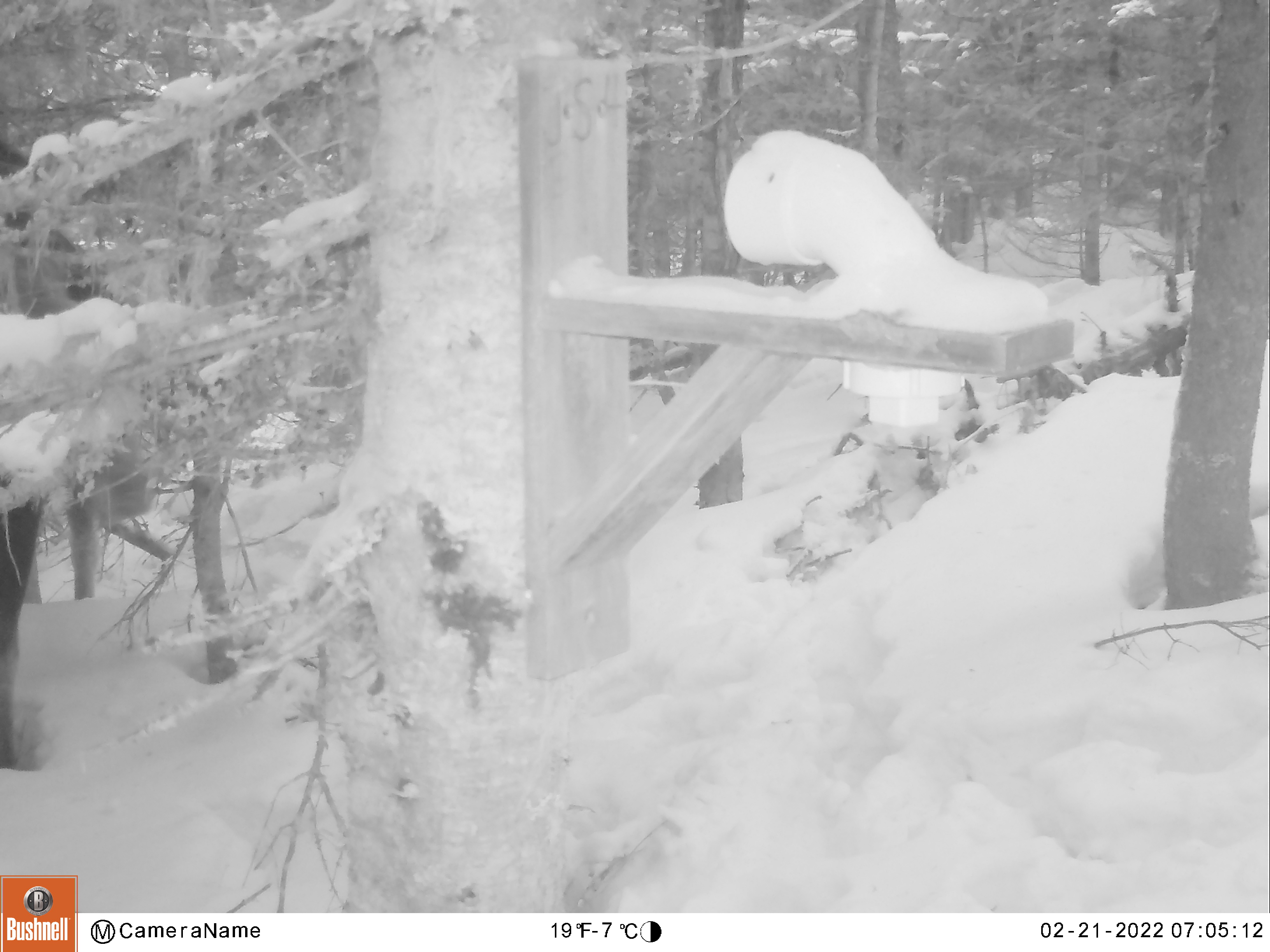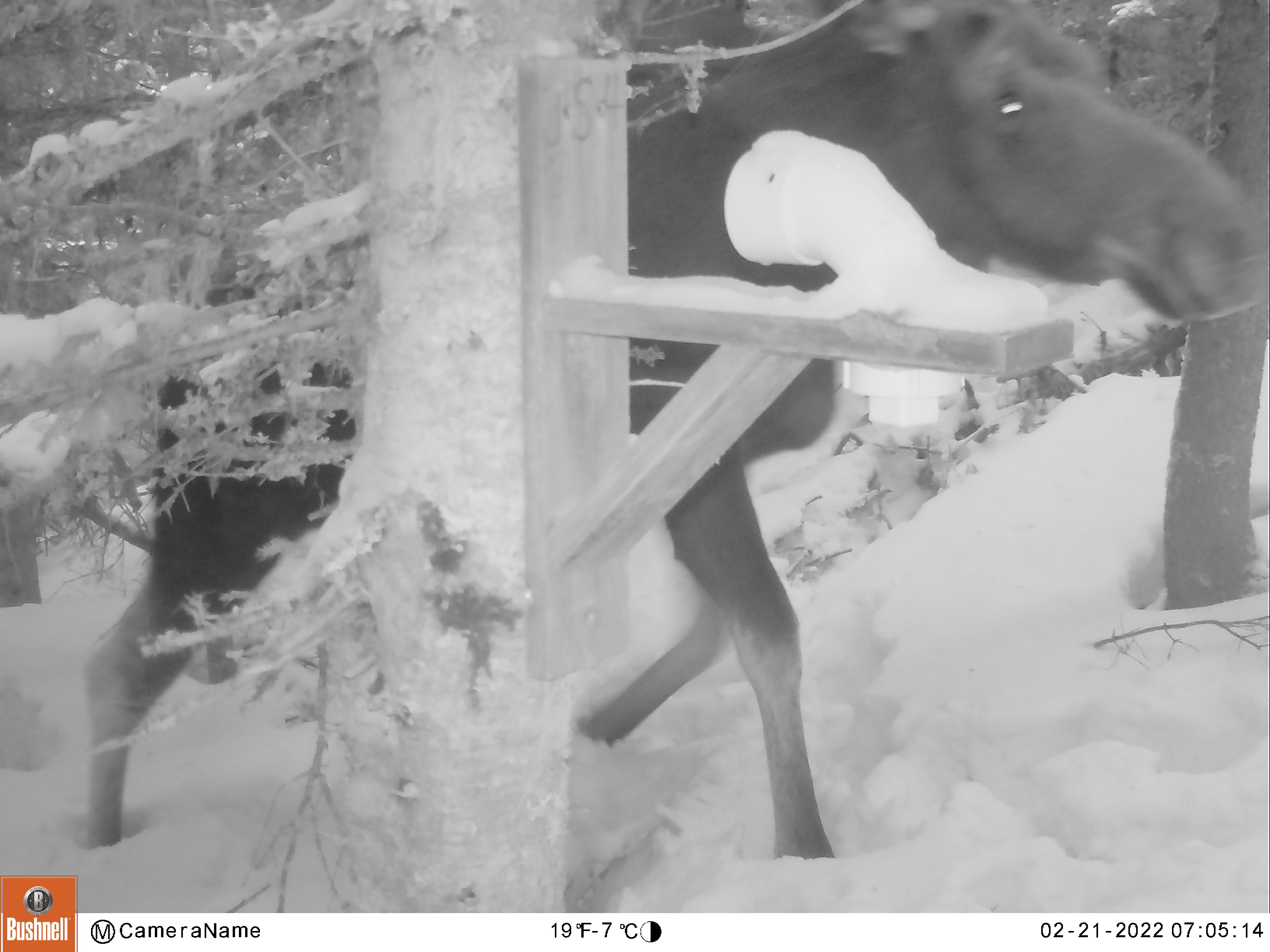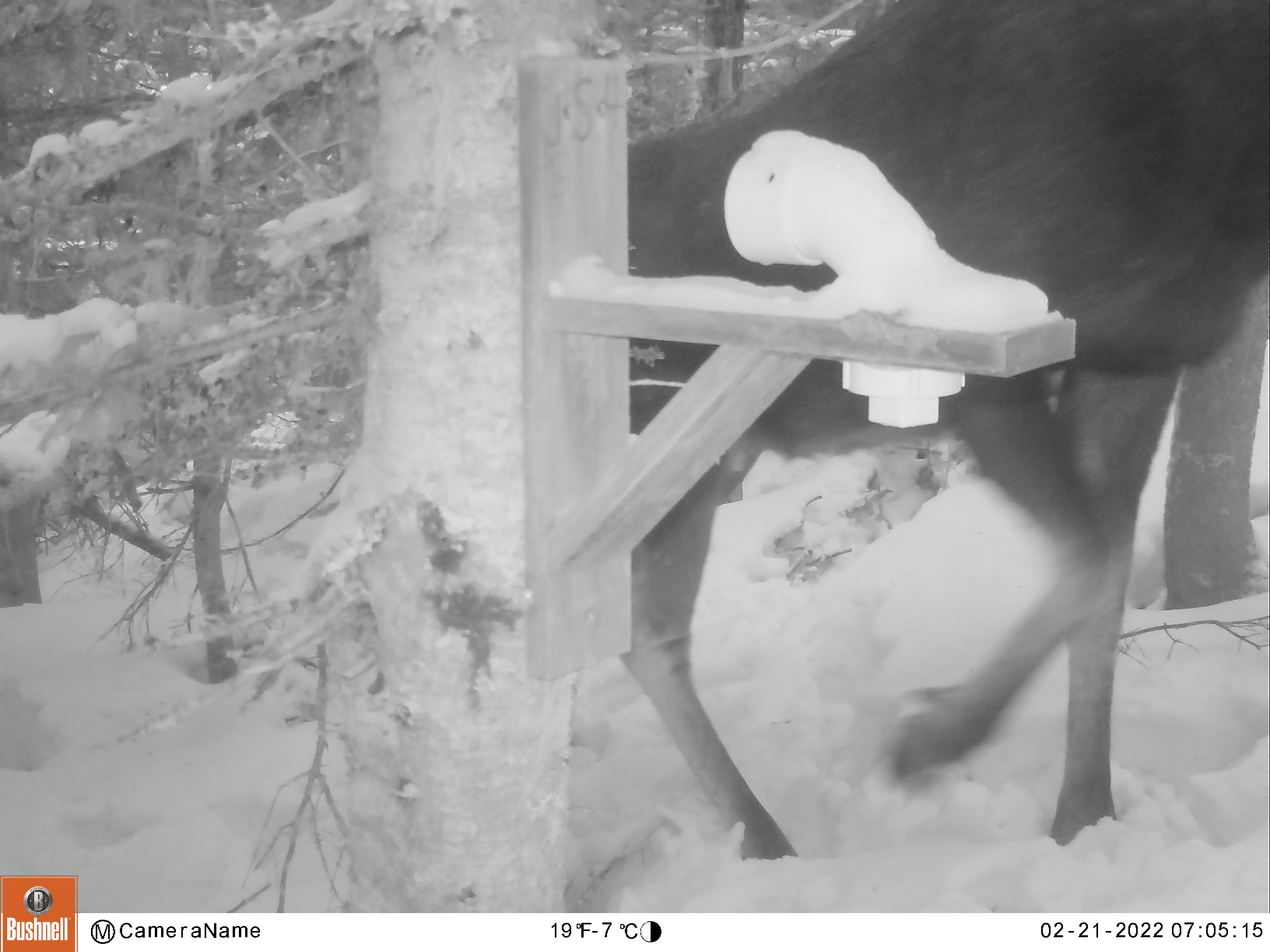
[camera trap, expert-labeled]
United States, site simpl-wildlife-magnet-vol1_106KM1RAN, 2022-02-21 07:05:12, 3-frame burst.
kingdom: Animalia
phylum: Chordata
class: Mammalia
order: Artiodactyla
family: Cervidae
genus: Alces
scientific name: Alces alces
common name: moose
Moose (Alces alces).